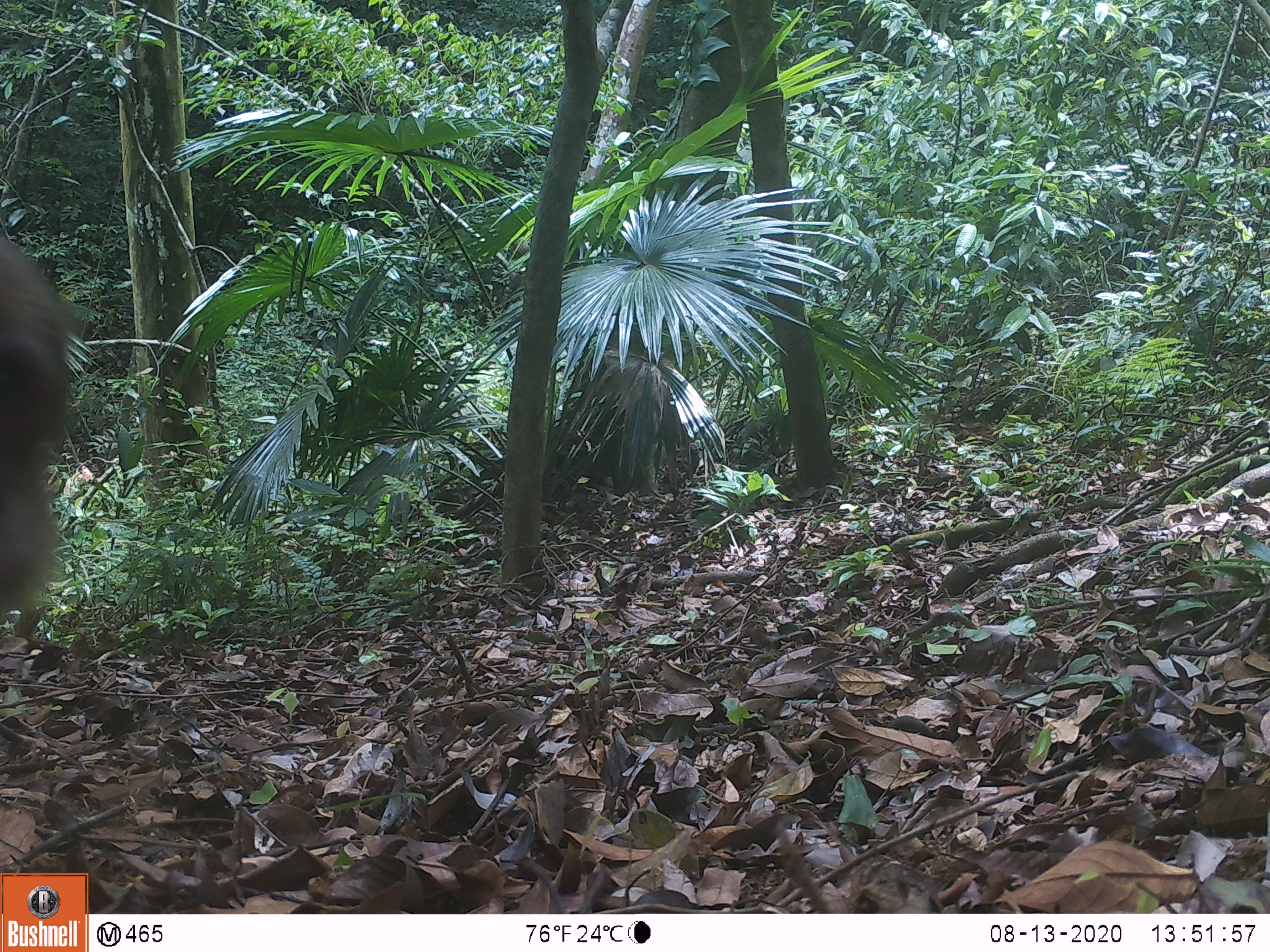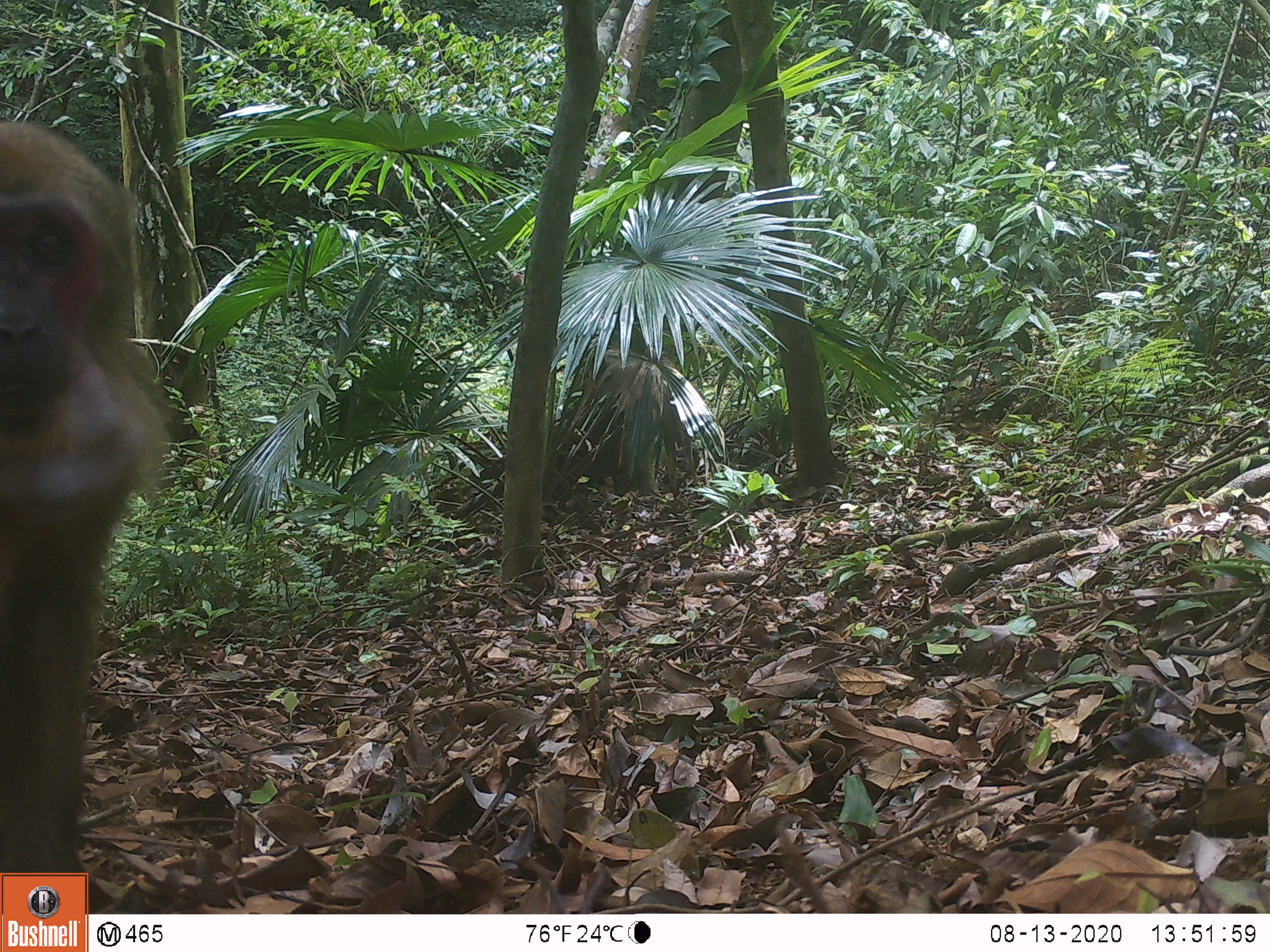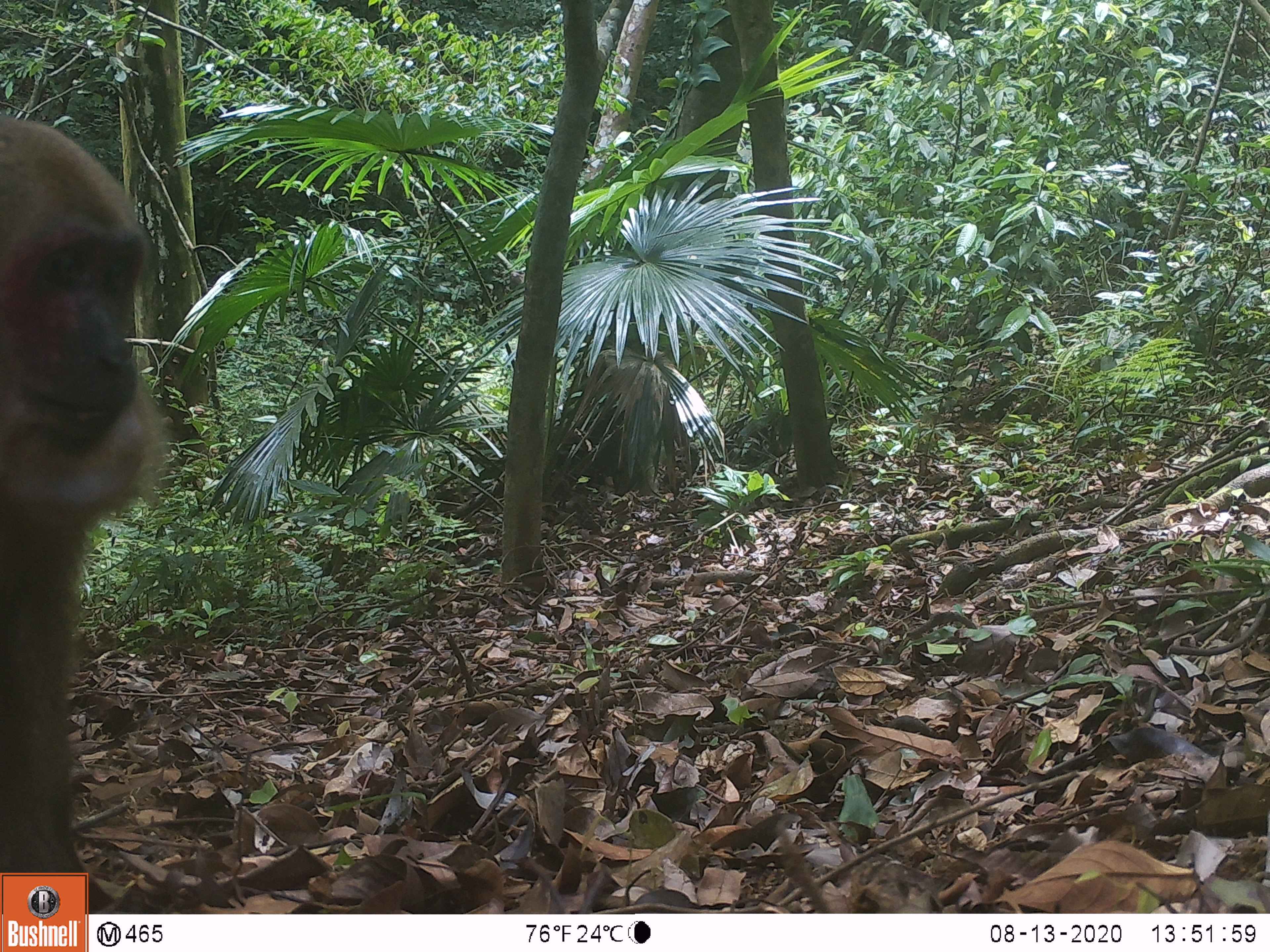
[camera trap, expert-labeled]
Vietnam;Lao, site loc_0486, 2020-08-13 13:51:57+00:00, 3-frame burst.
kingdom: Animalia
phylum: Chordata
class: Mammalia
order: Primates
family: Cercopithecidae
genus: Macaca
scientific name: Macaca arctoides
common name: stump-tailed macaque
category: stump tailed macaque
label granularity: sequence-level